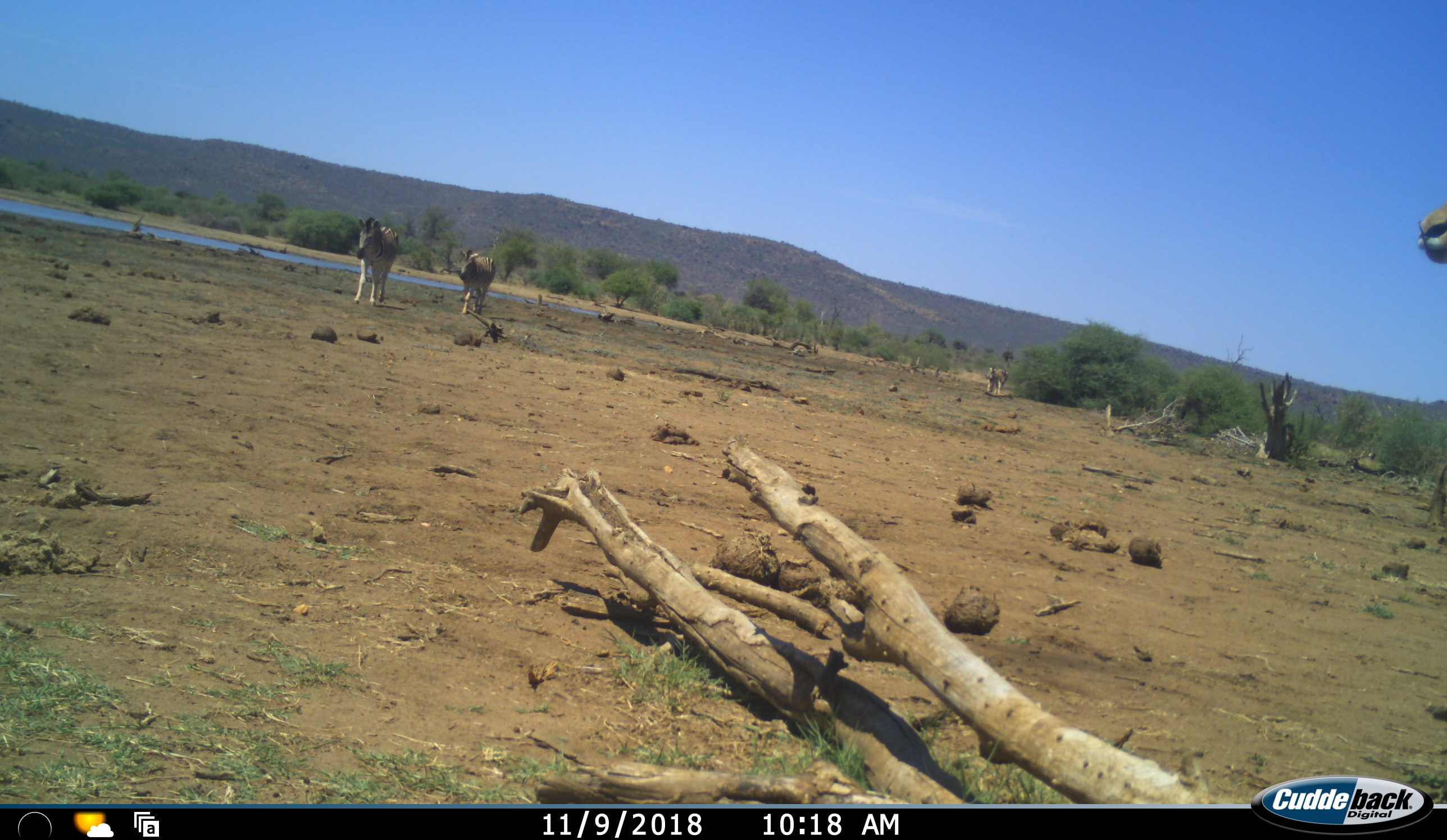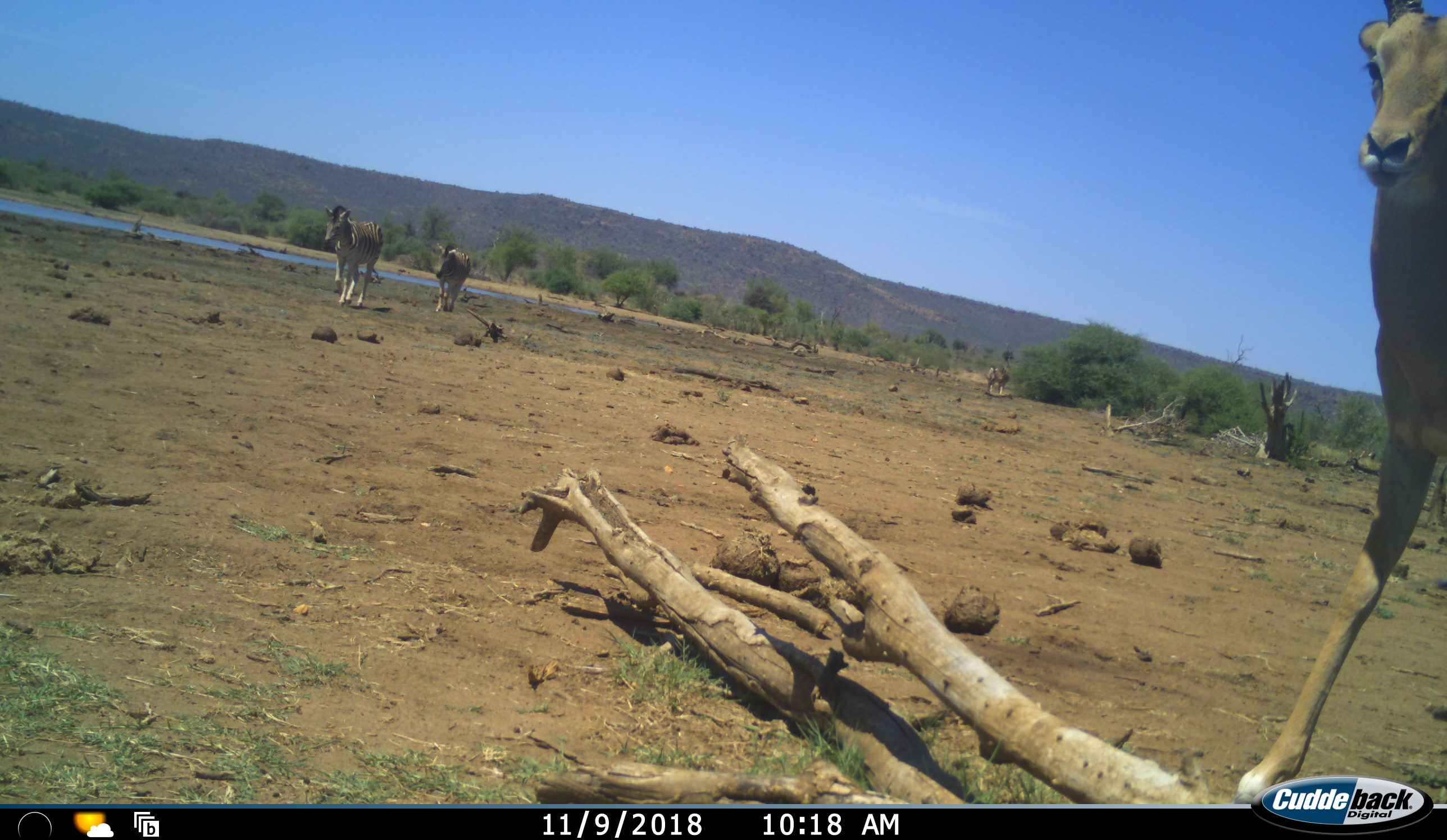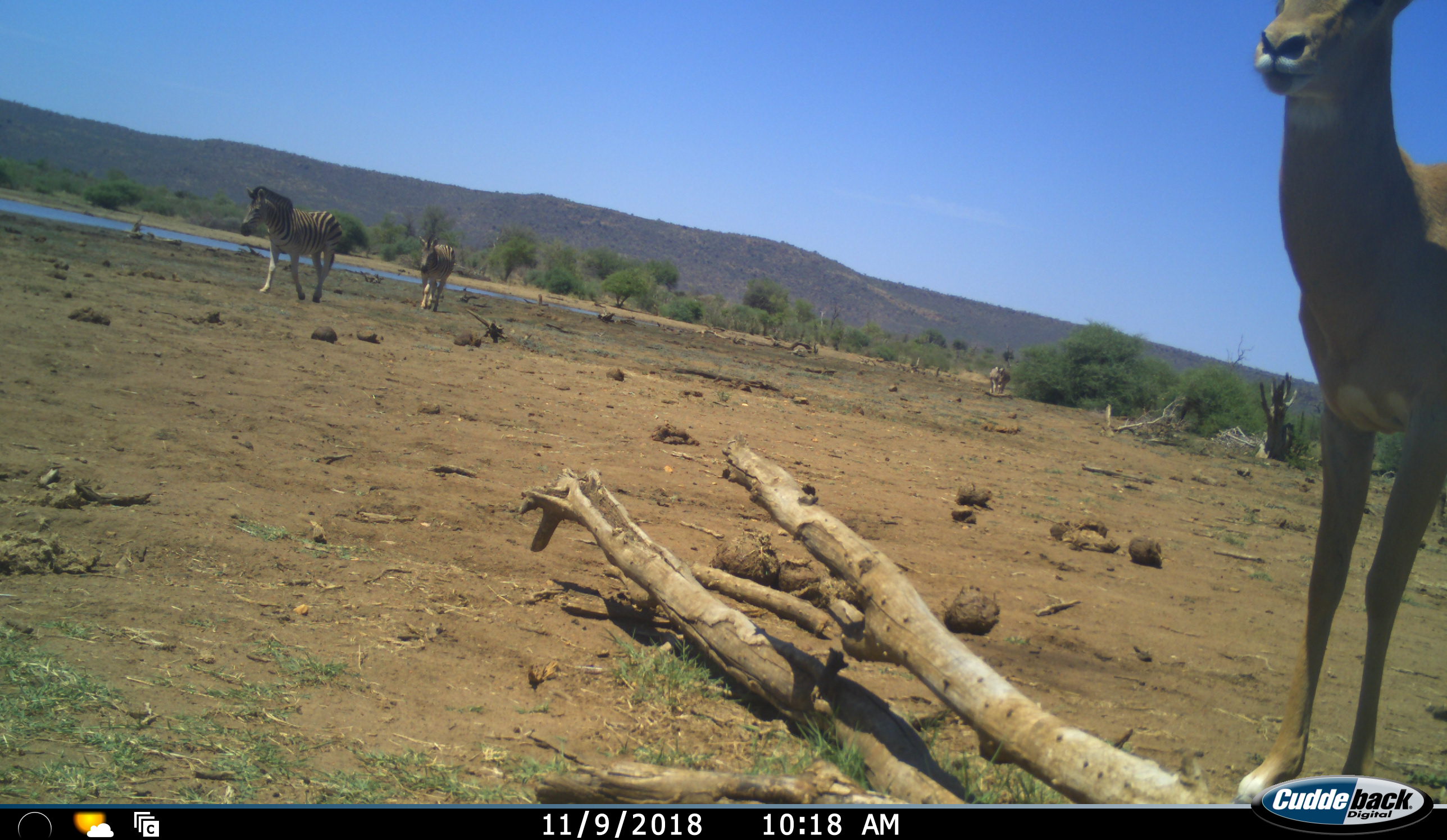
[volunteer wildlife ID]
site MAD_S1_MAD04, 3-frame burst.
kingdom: Animalia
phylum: Chordata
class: Mammalia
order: Artiodactyla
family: Bovidae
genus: Aepyceros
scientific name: Aepyceros melampus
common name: impala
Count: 1.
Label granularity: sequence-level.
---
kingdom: Animalia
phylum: Chordata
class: Mammalia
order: Perissodactyla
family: Equidae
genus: Equus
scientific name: Equus quagga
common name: plains zebra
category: zebraplains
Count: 3.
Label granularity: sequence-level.